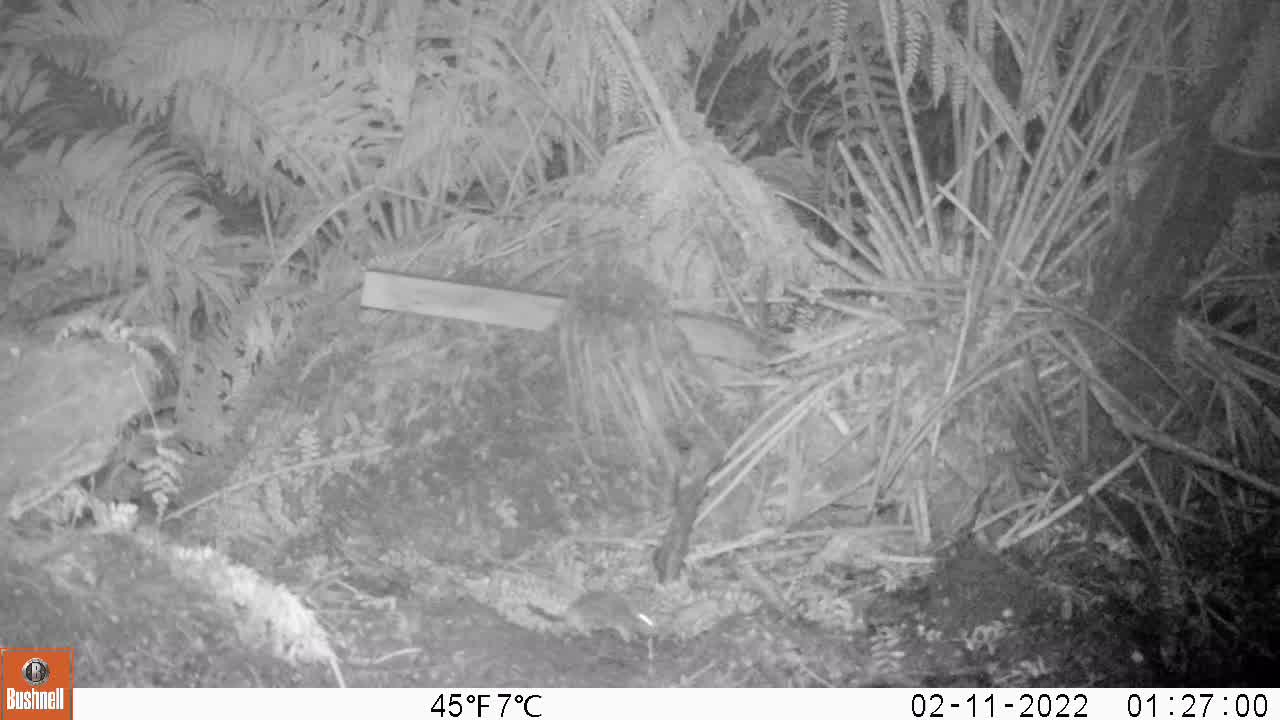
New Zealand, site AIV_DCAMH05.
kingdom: Animalia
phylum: Chordata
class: Mammalia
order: Rodentia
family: Muridae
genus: Mus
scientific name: Mus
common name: mouse